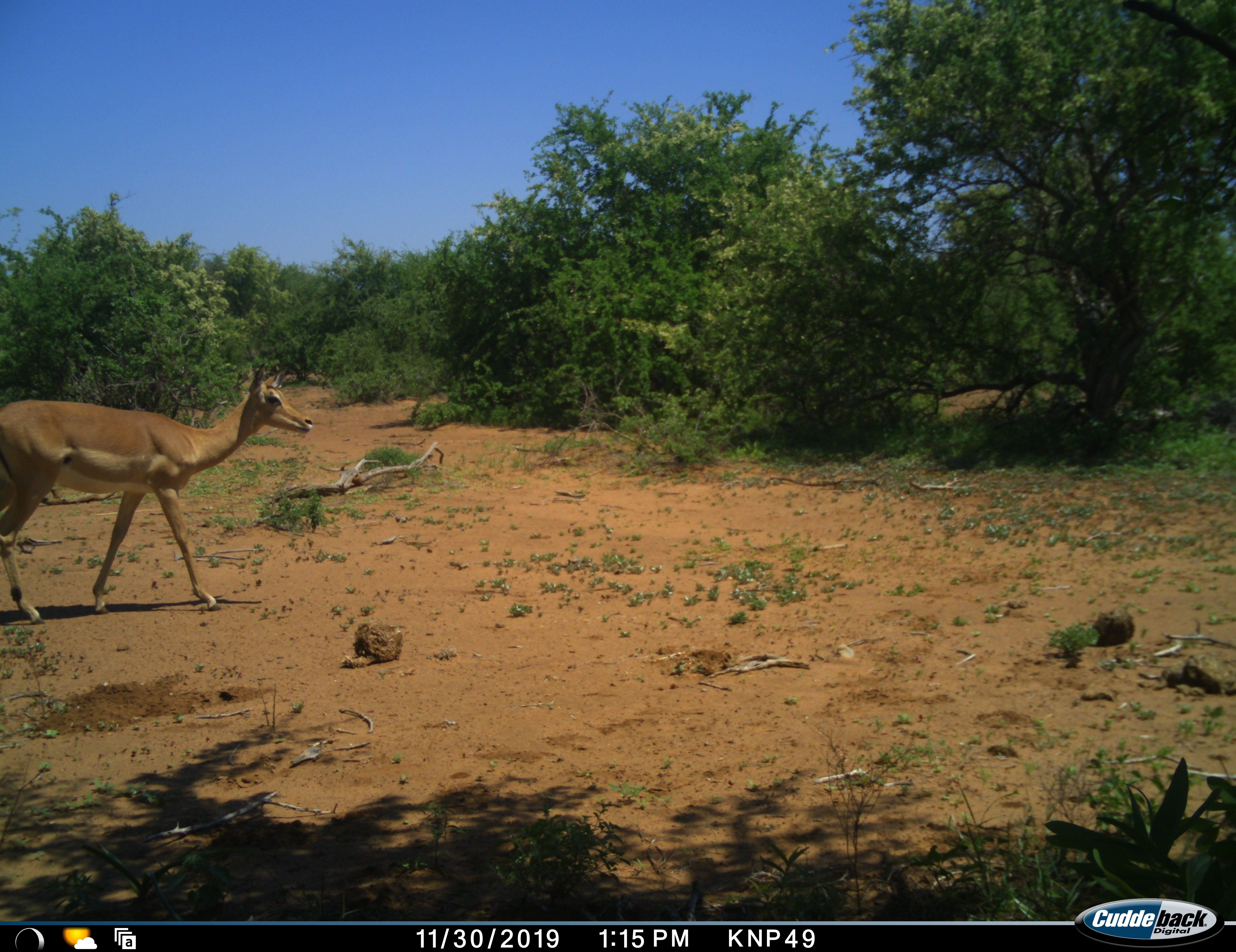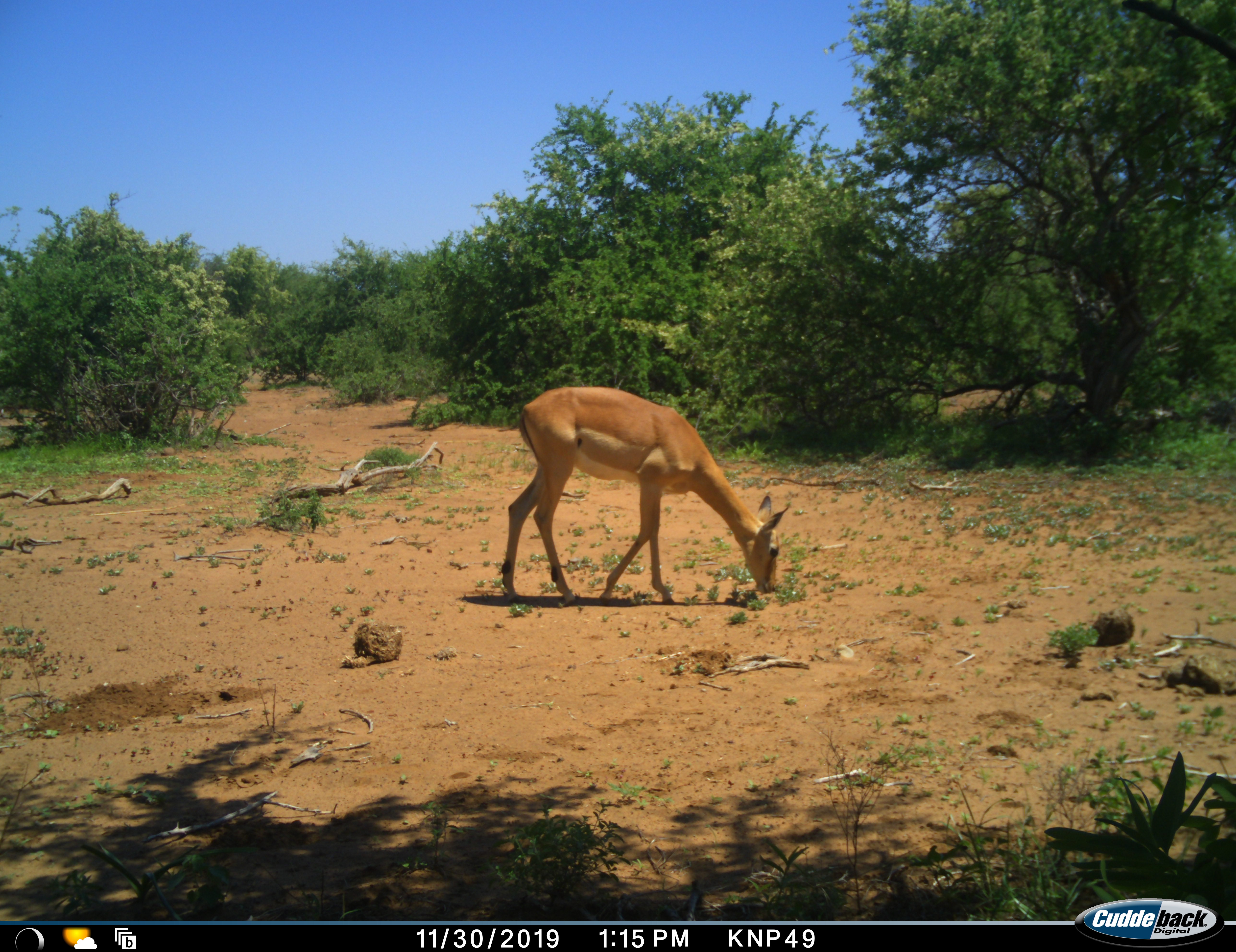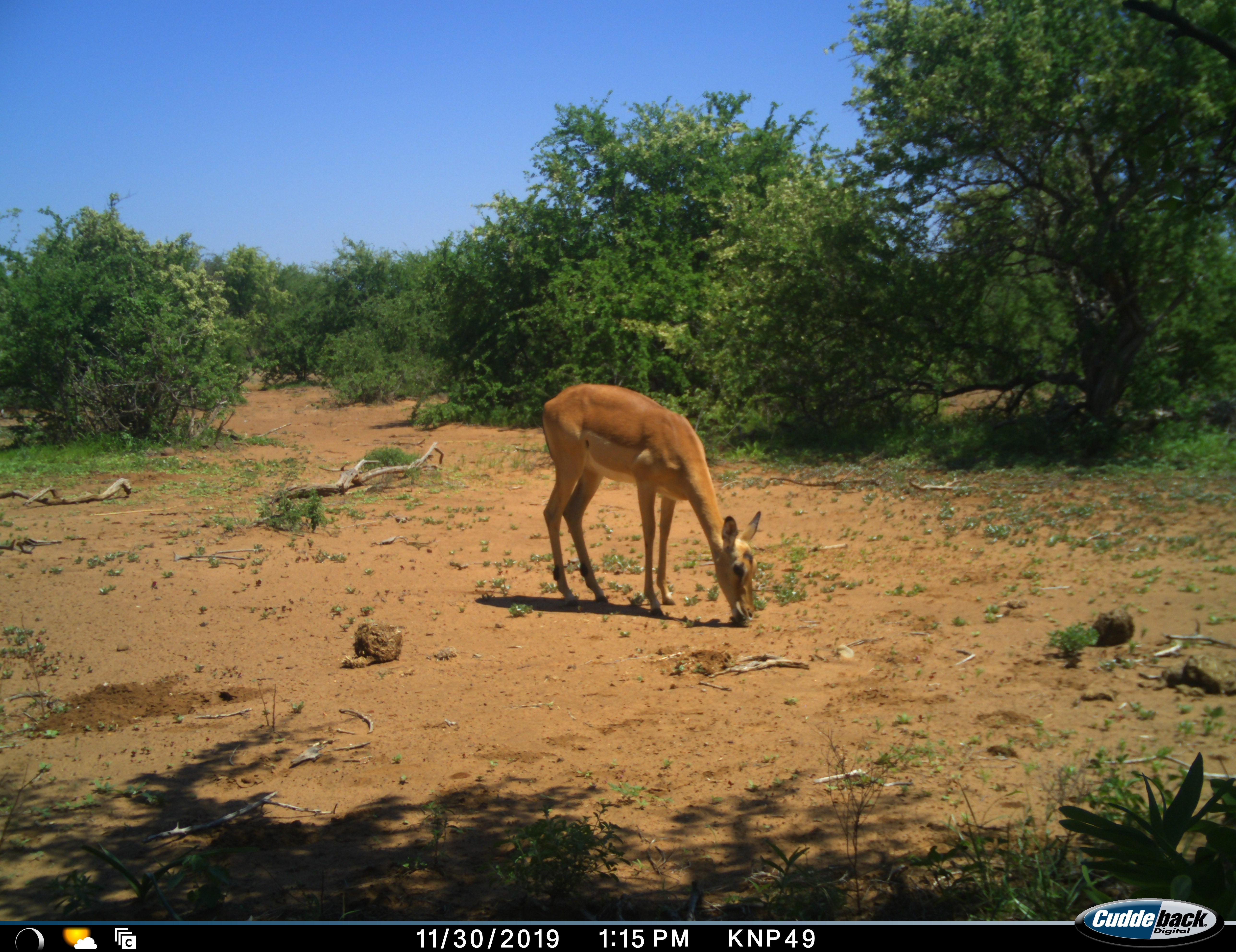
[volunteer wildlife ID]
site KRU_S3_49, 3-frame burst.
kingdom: Animalia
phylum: Chordata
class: Mammalia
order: Artiodactyla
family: Bovidae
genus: Aepyceros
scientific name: Aepyceros melampus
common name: impala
Impala (Aepyceros melampus), count 1. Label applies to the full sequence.